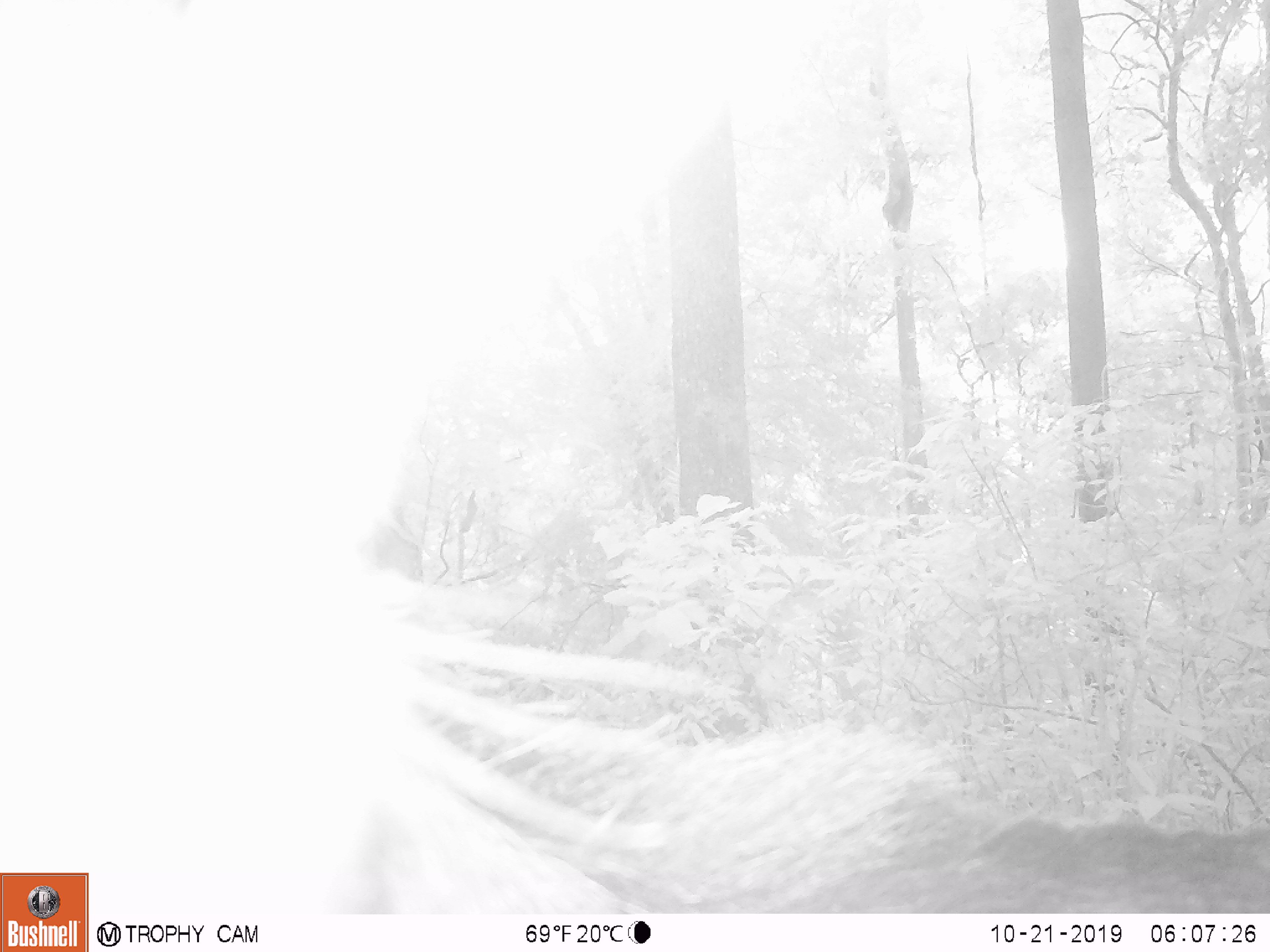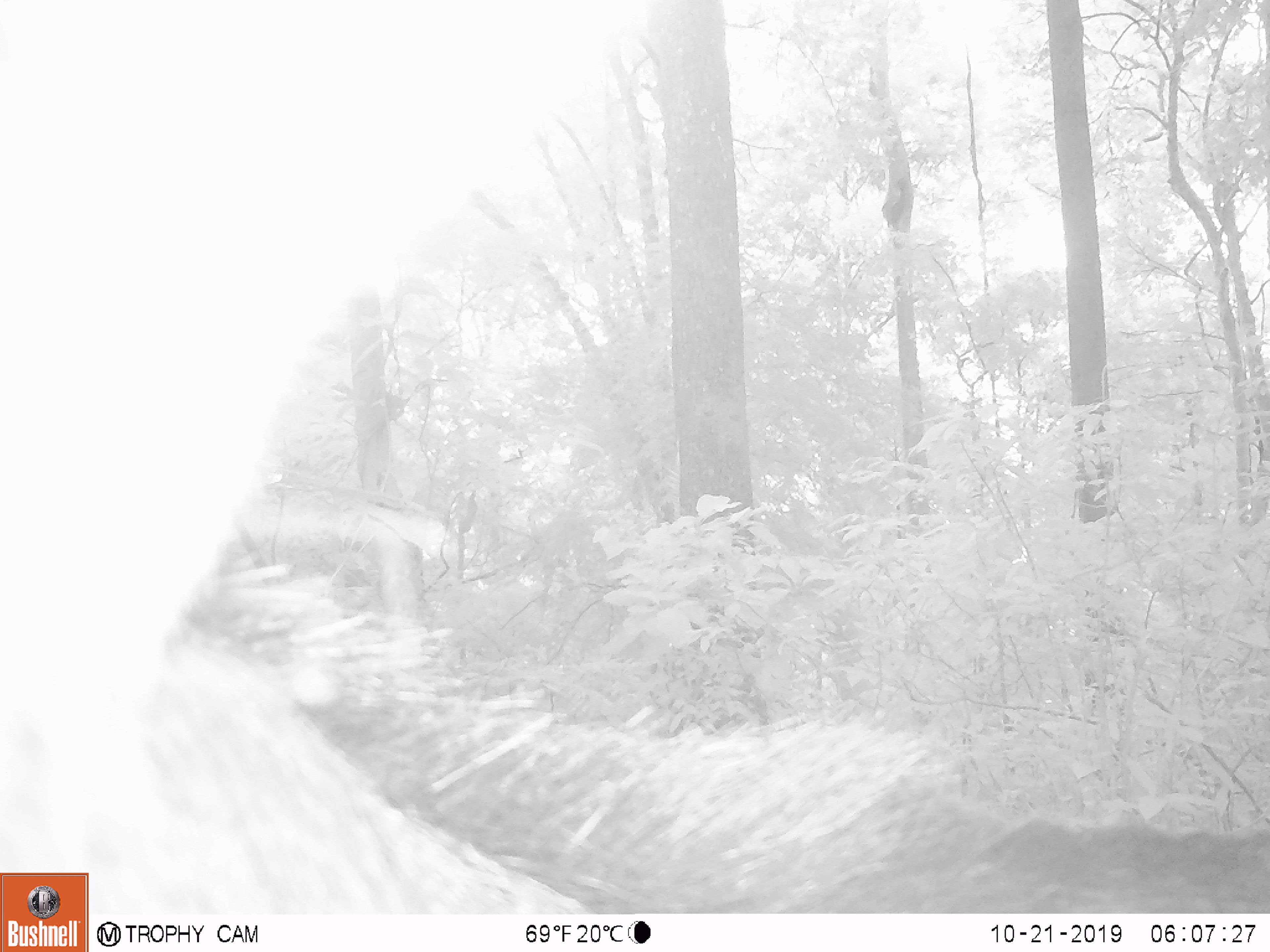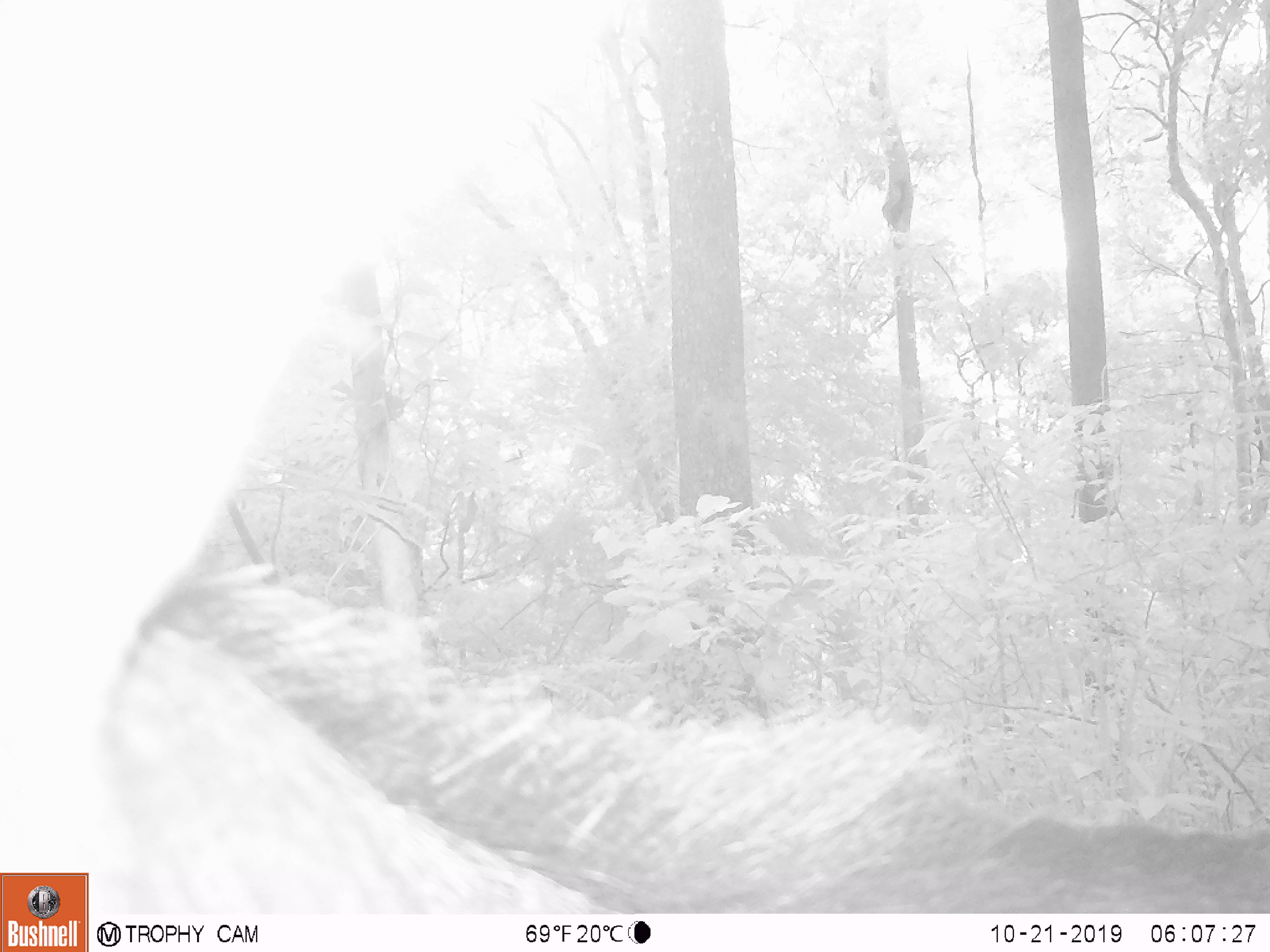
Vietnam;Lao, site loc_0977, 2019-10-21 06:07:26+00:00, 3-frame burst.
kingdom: Animalia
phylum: Chordata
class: Mammalia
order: Artiodactyla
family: Bovidae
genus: Capricornis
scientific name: Capricornis sumatraensis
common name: chinese serow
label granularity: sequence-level